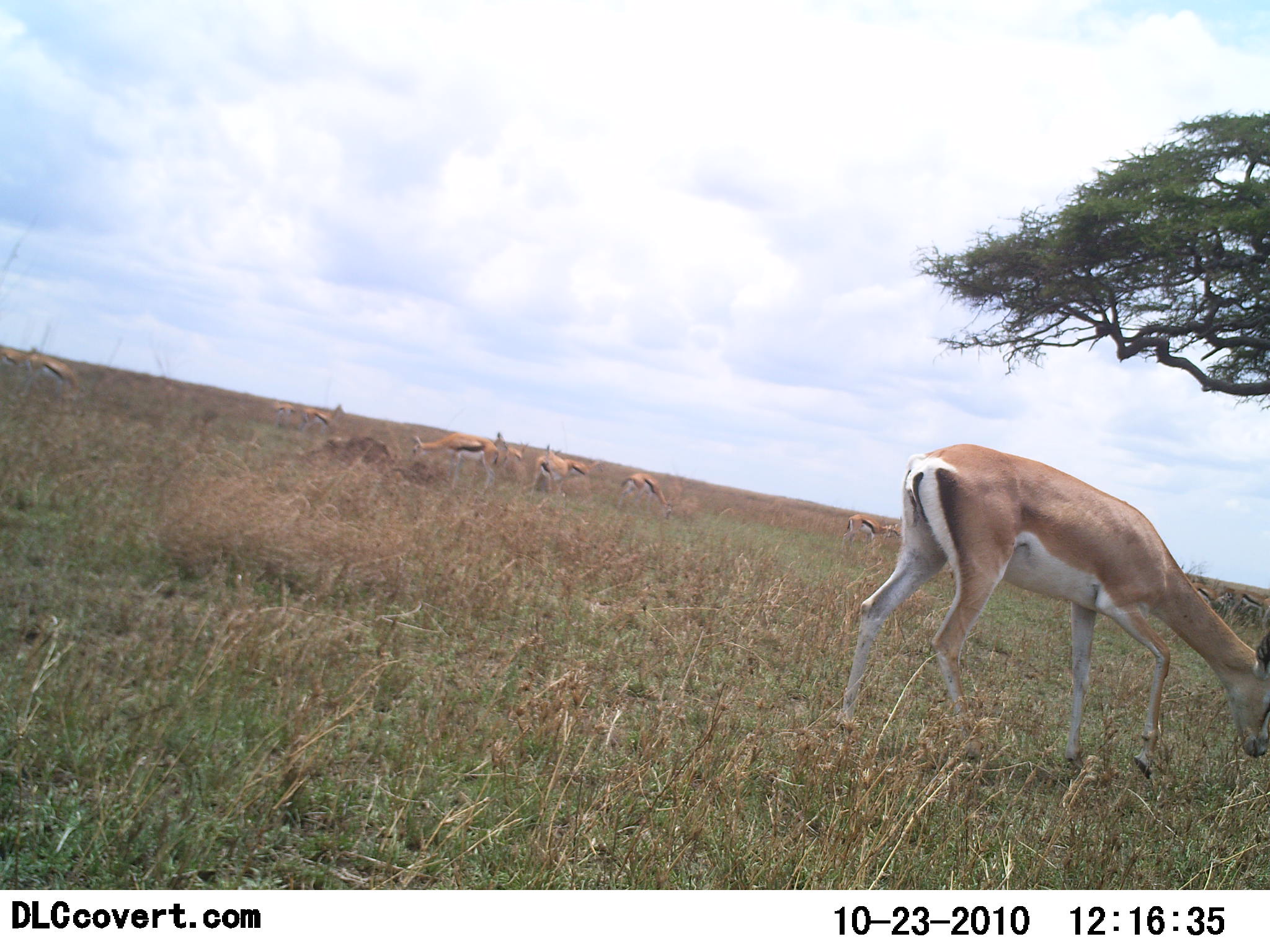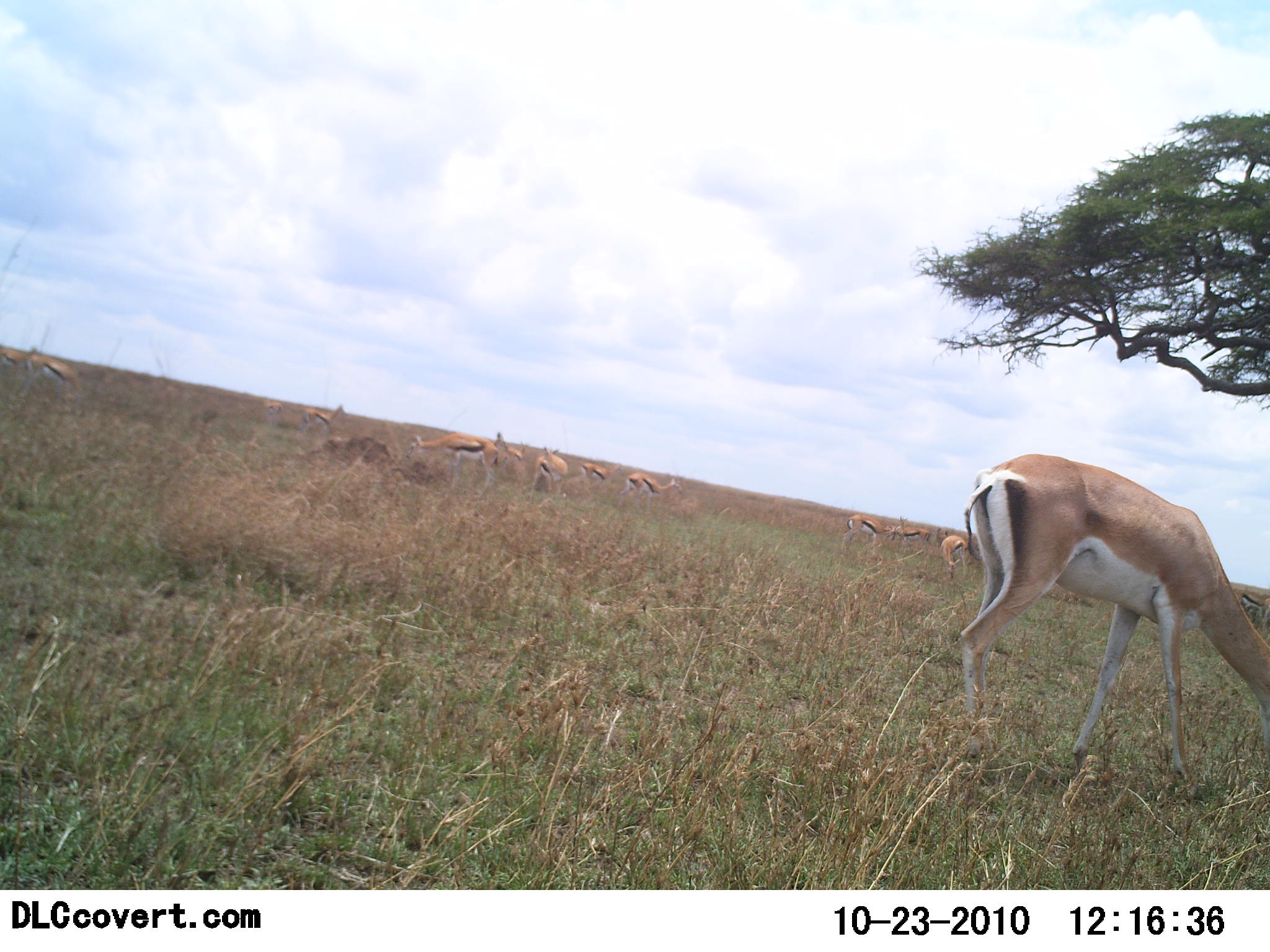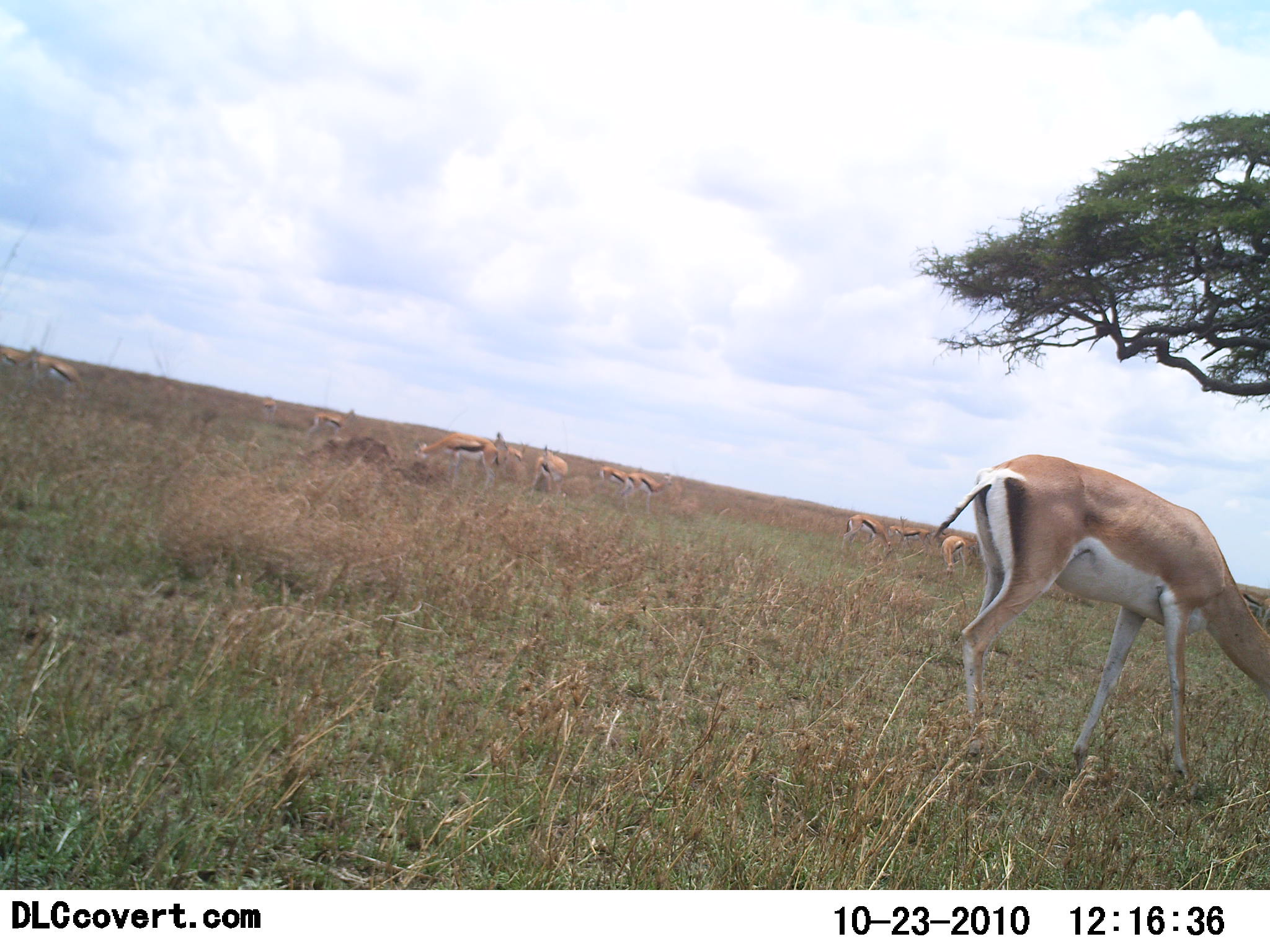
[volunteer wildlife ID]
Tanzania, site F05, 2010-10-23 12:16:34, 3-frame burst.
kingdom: Animalia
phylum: Chordata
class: Mammalia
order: Artiodactyla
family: Bovidae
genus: Nanger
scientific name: Nanger granti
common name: grant's gazelle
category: gazellegrants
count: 10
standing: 27%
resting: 0%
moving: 8%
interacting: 0%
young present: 4%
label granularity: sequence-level